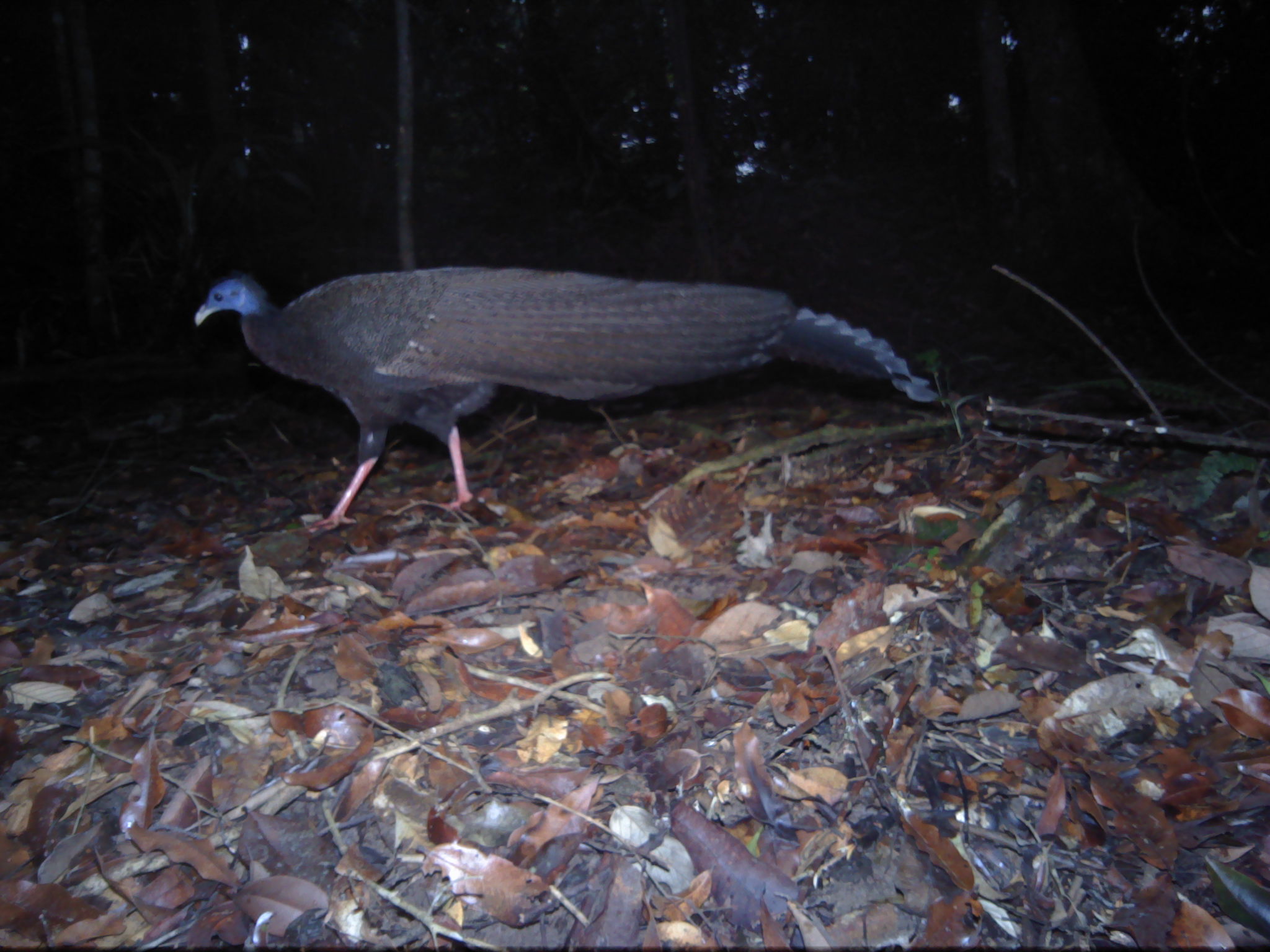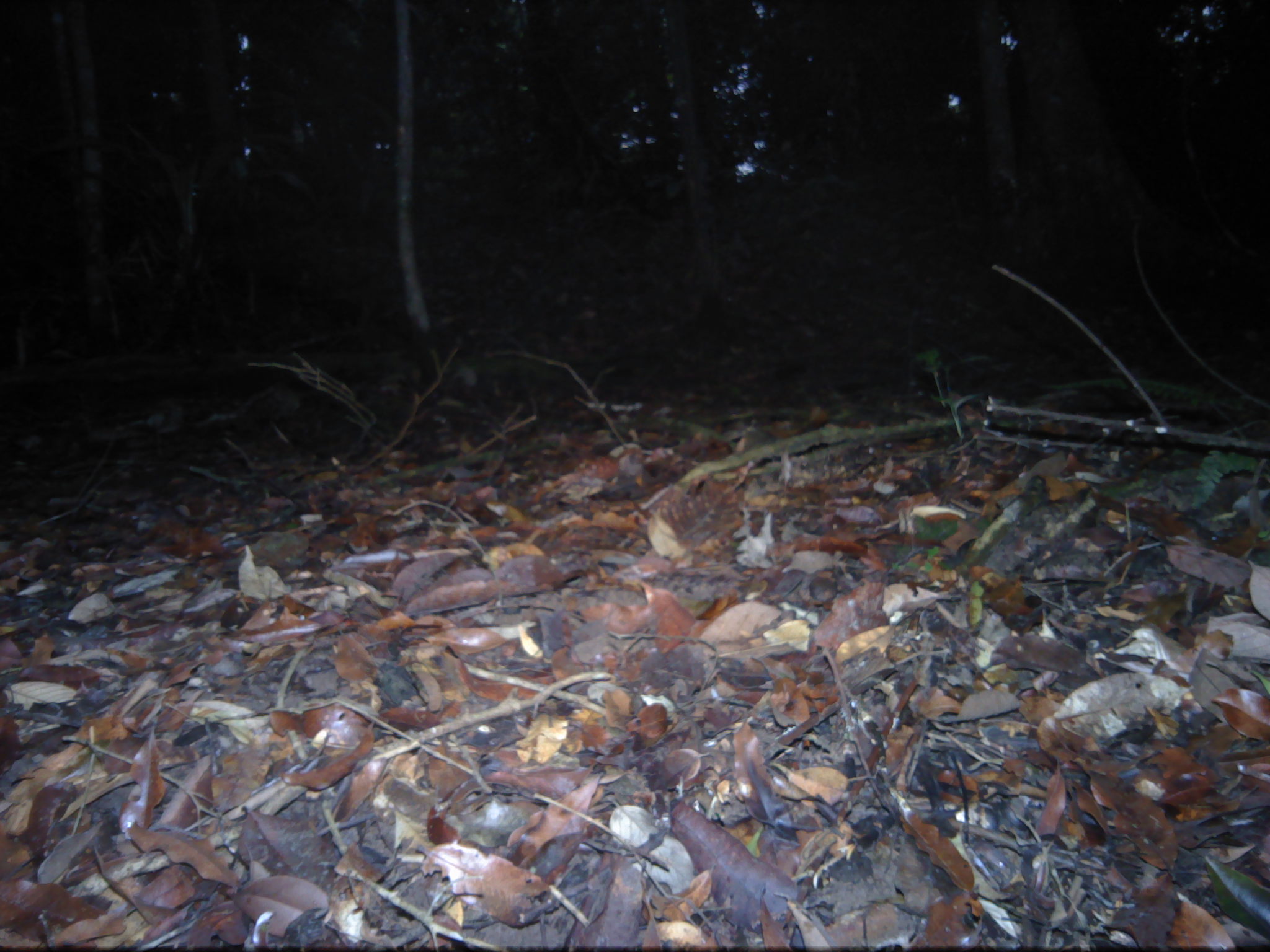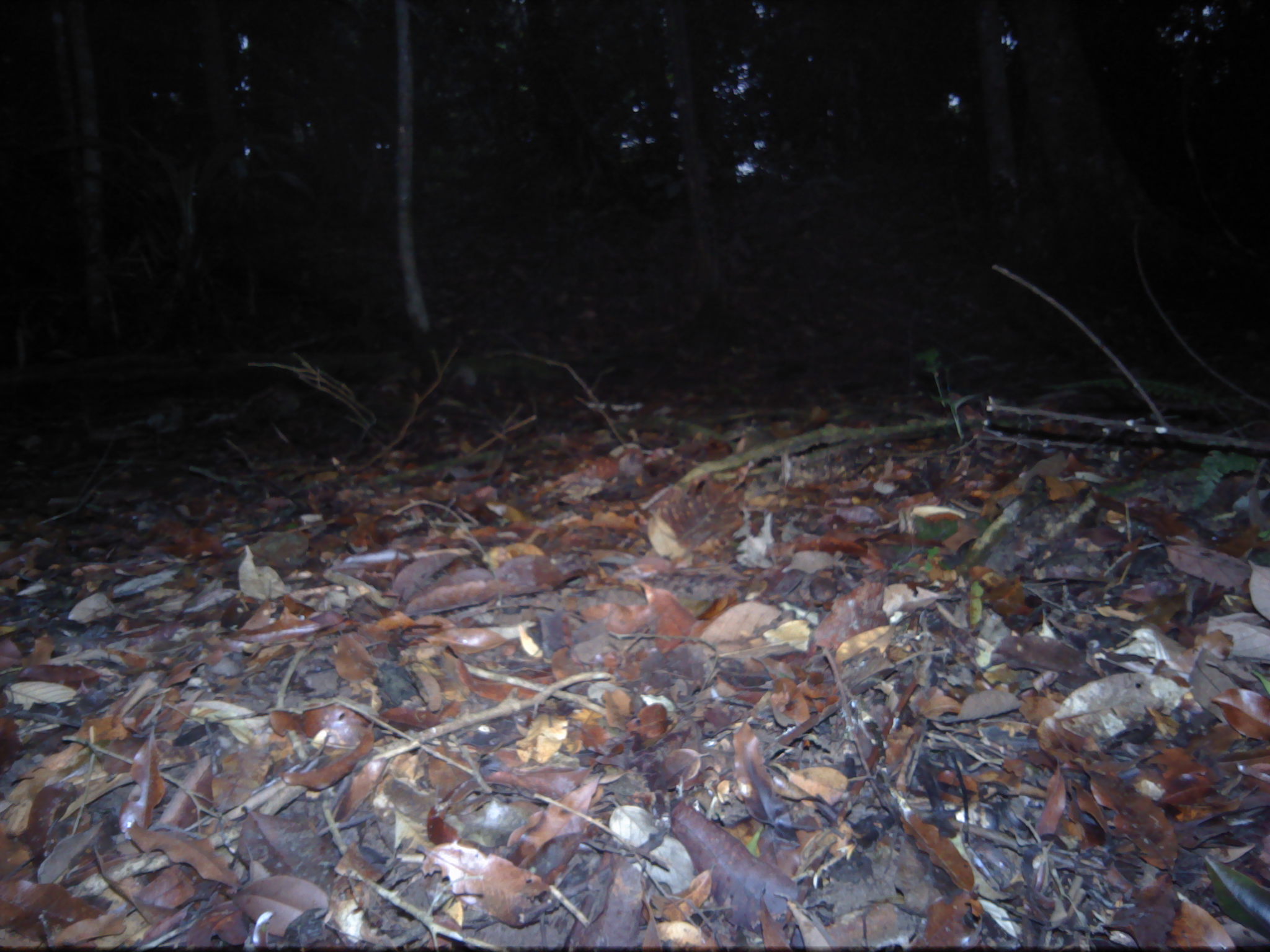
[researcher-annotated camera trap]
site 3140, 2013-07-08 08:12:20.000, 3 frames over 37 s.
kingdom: Animalia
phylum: Chordata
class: Aves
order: Galliformes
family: Phasianidae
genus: Argusianus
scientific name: Argusianus argus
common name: great argus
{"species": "Argusianus argus (great argus)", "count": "1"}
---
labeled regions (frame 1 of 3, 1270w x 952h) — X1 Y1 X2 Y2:
argusianus argus: 191 265 948 536